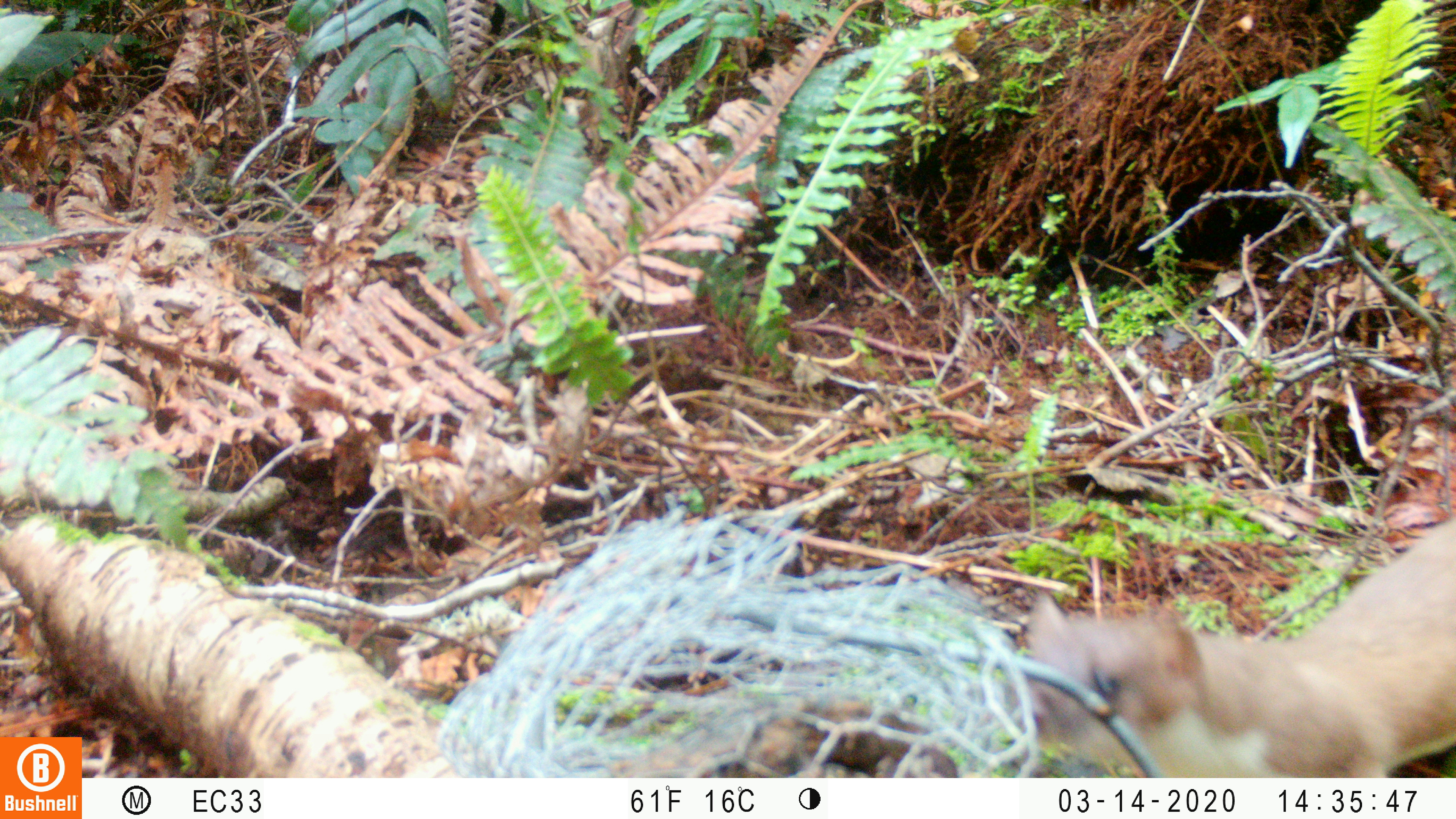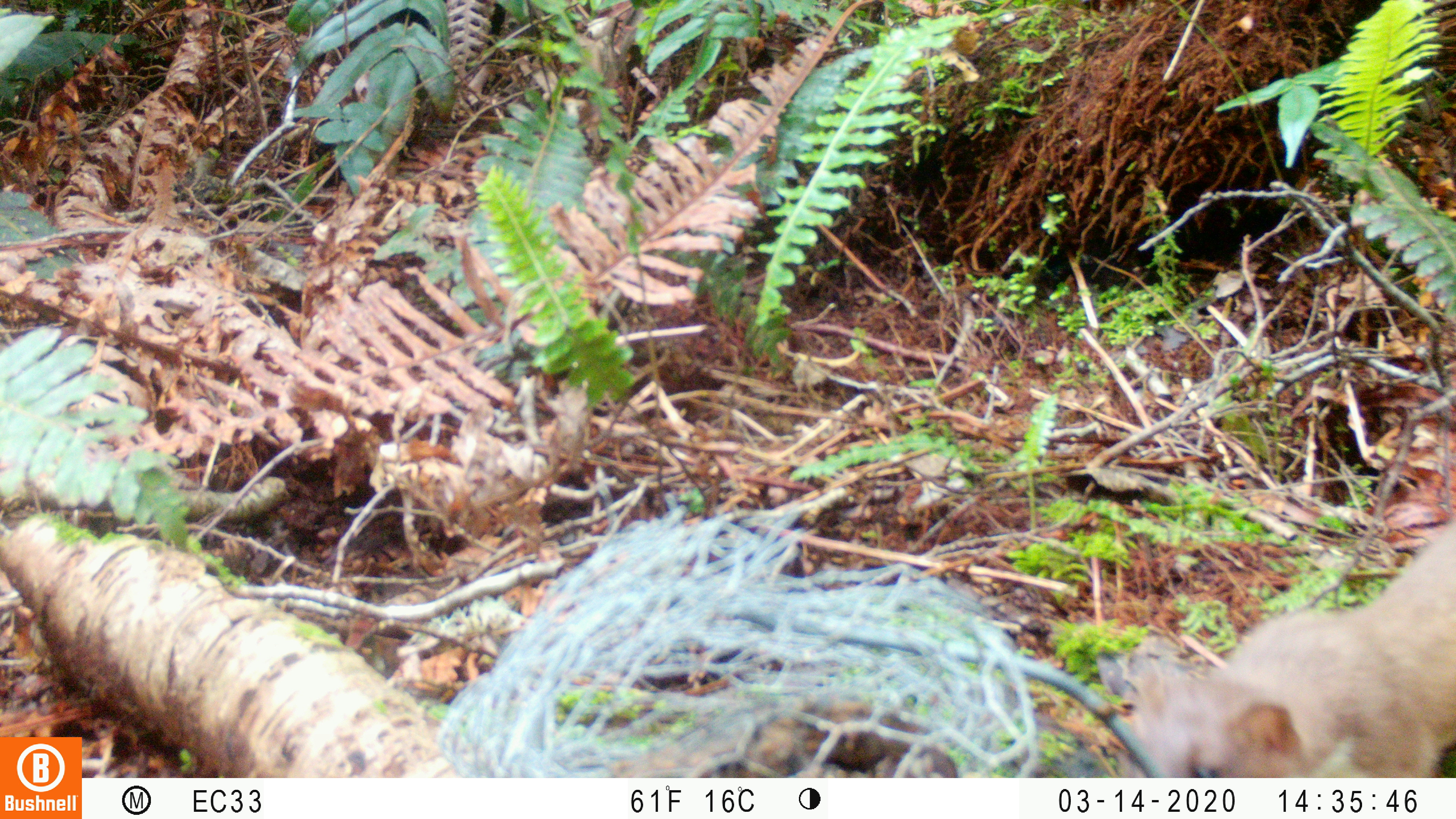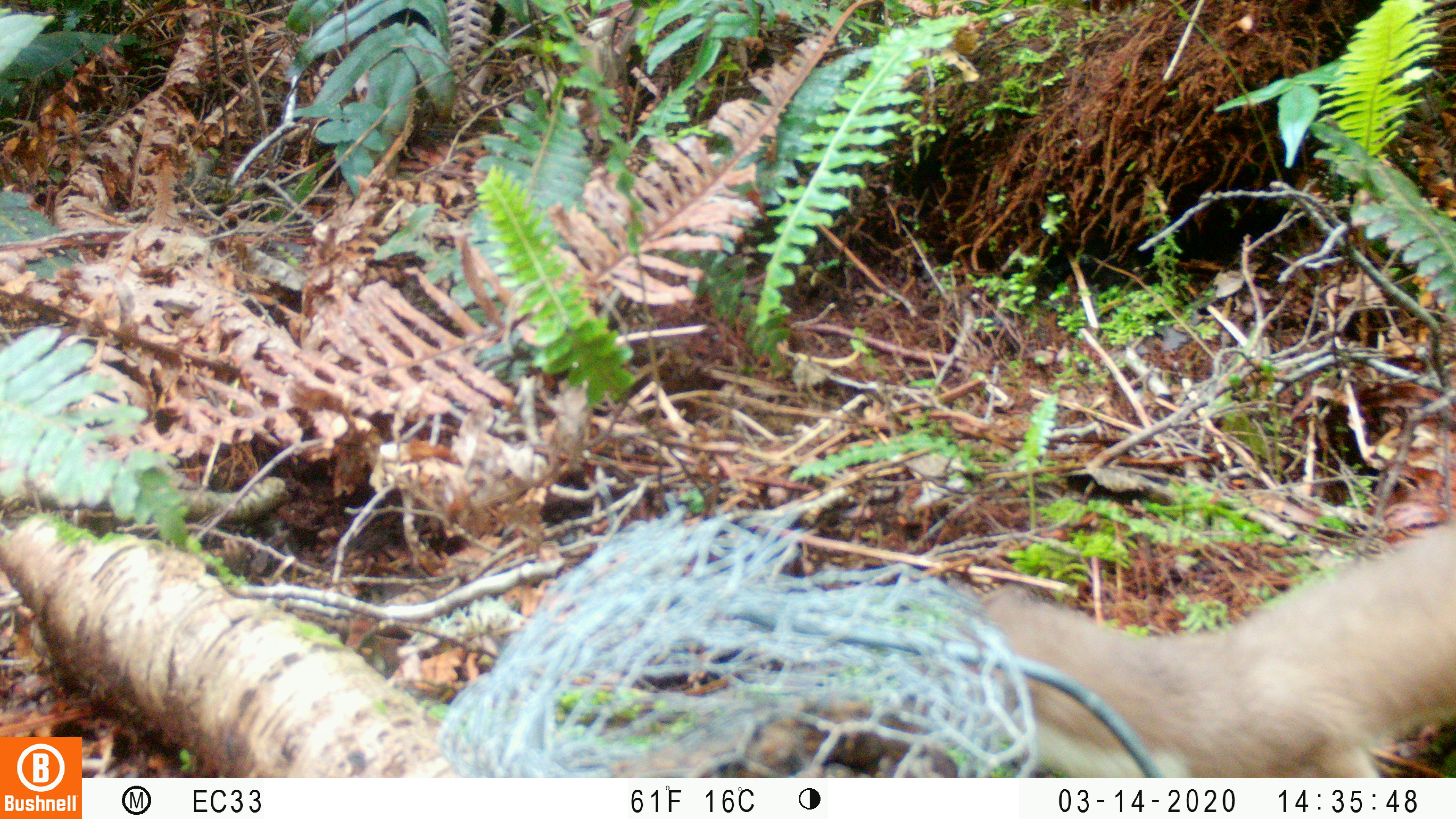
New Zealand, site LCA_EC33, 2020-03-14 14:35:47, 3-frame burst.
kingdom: Animalia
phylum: Chordata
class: Mammalia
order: Carnivora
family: Mustelidae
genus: Mustela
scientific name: Mustela erminea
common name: stoat